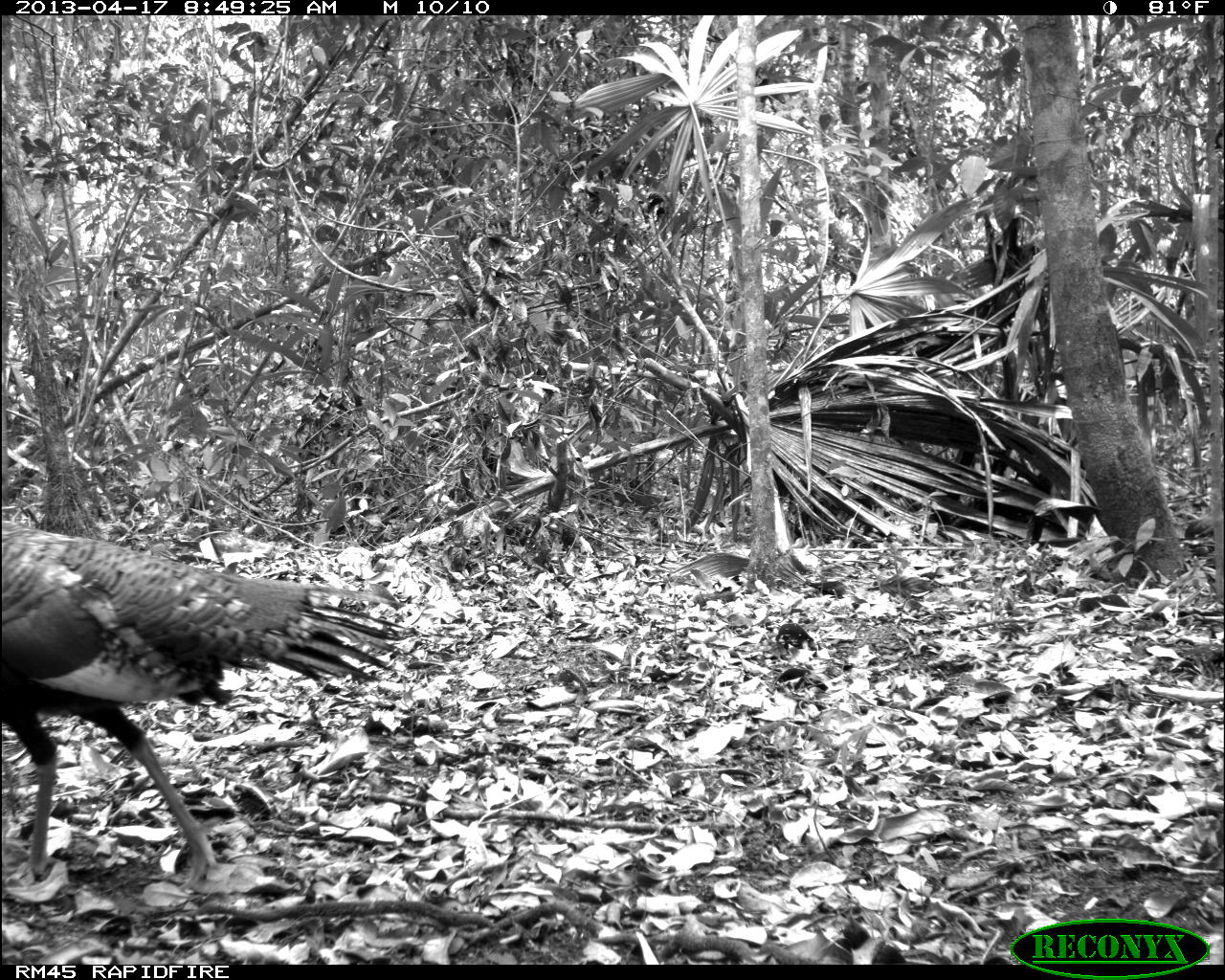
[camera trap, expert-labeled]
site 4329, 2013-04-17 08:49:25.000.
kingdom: Animalia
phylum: Chordata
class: Aves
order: Galliformes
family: Phasianidae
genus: Meleagris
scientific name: Meleagris ocellata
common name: ocellated turkey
Meleagris ocellata (ocellated turkey), count 1, sex female.